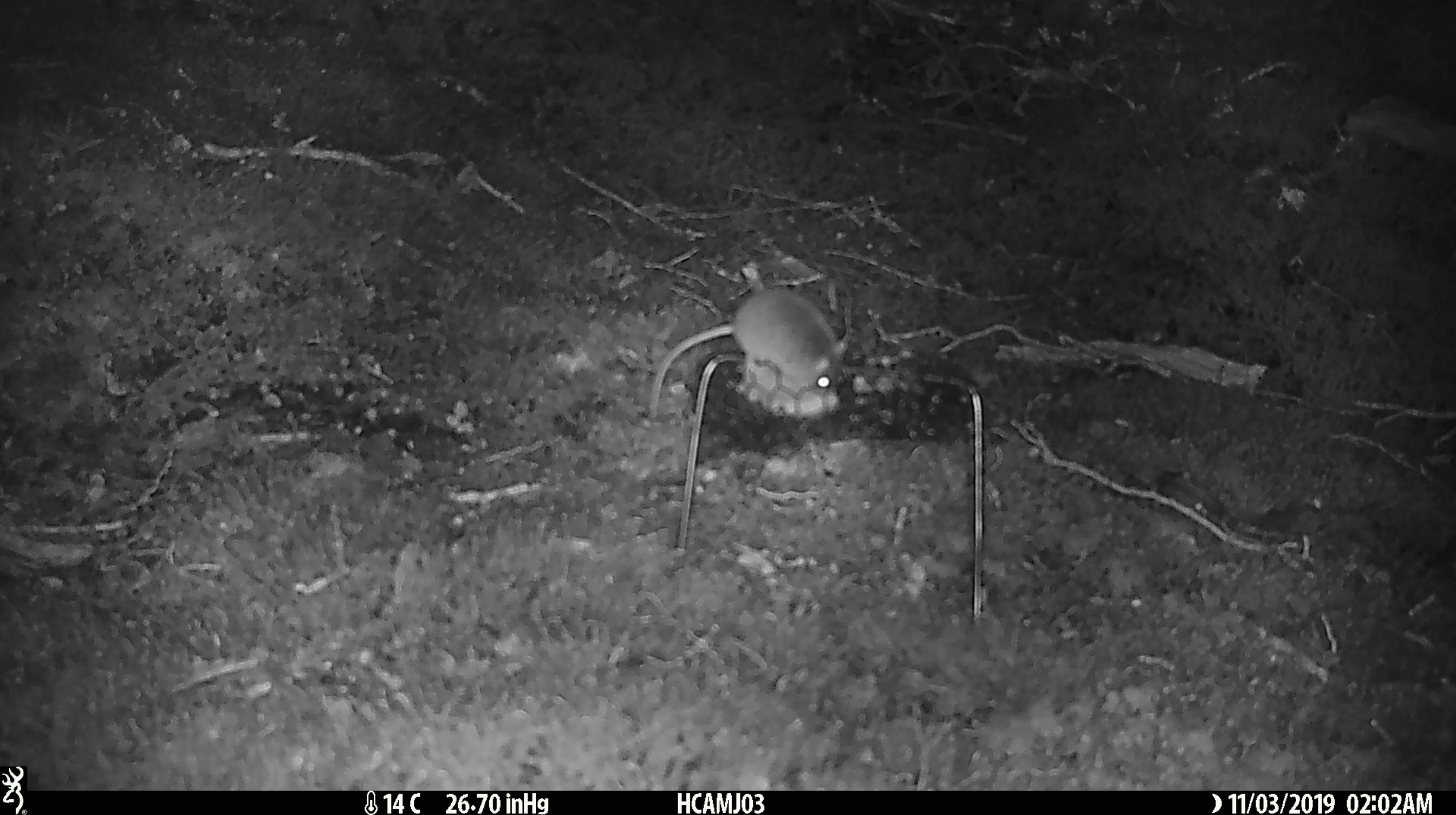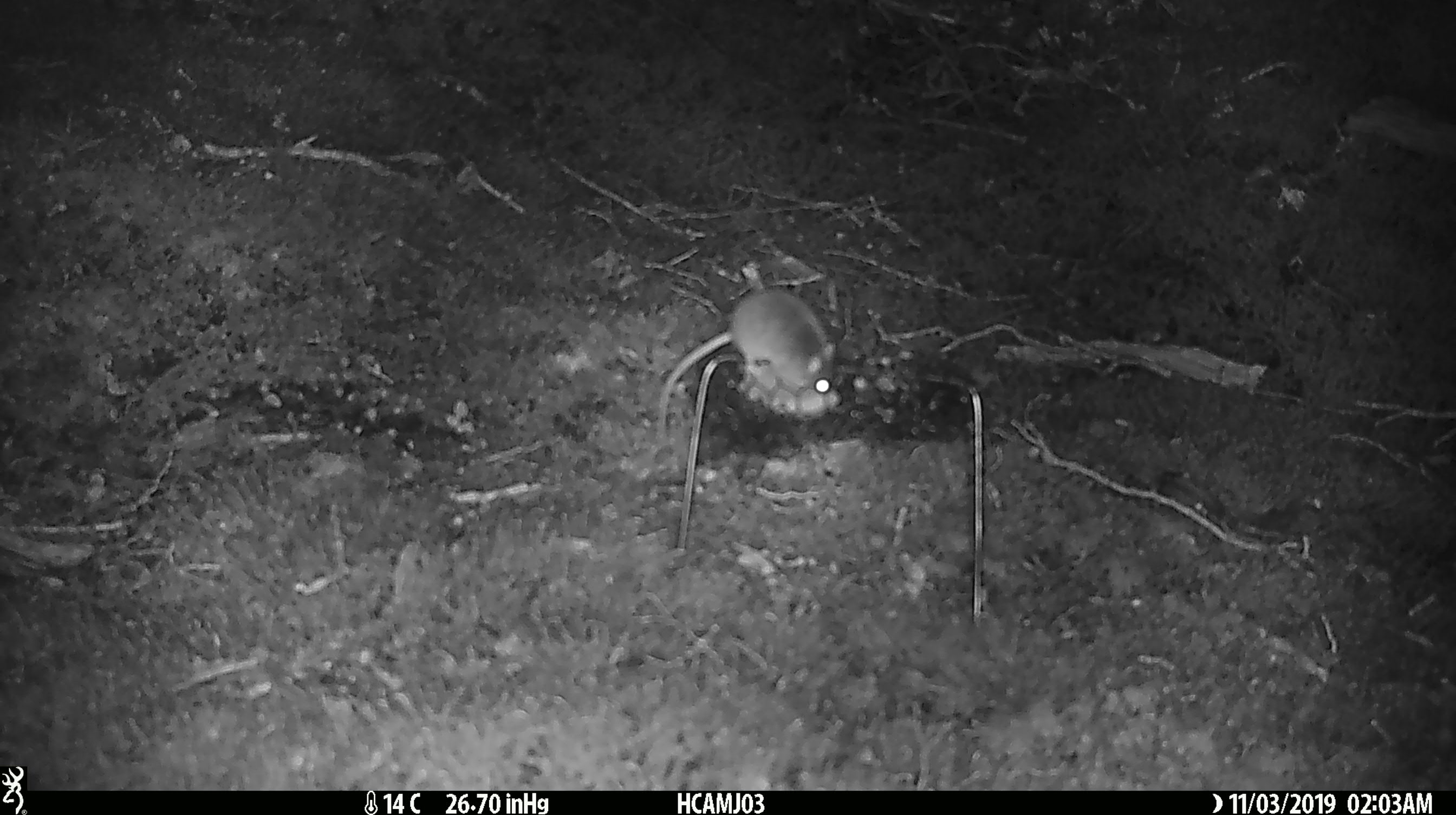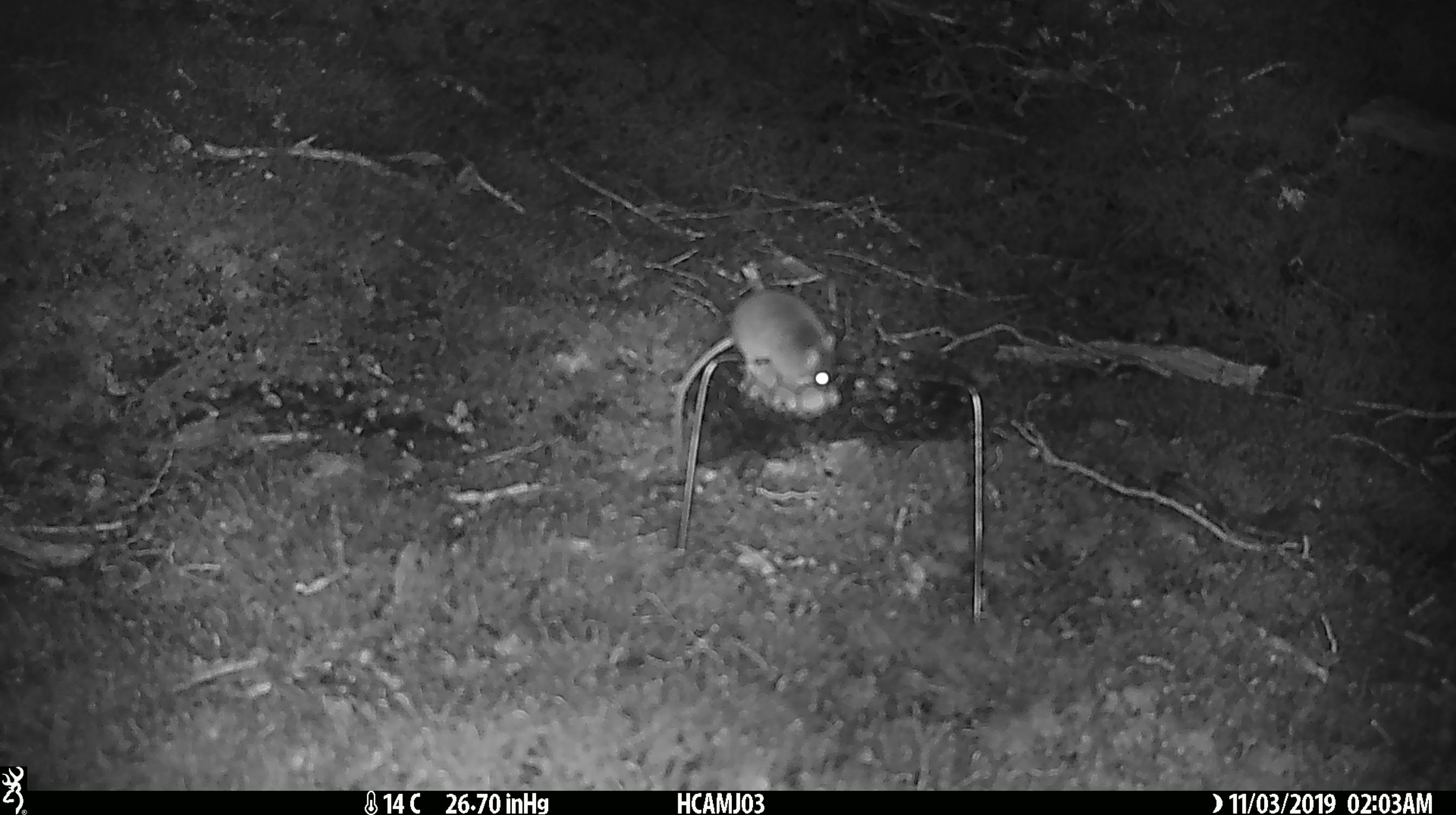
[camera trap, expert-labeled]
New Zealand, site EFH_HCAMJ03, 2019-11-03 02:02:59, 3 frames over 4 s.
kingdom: Animalia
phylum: Chordata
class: Mammalia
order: Rodentia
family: Muridae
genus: Mus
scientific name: Mus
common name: mouse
Mouse (Mus).